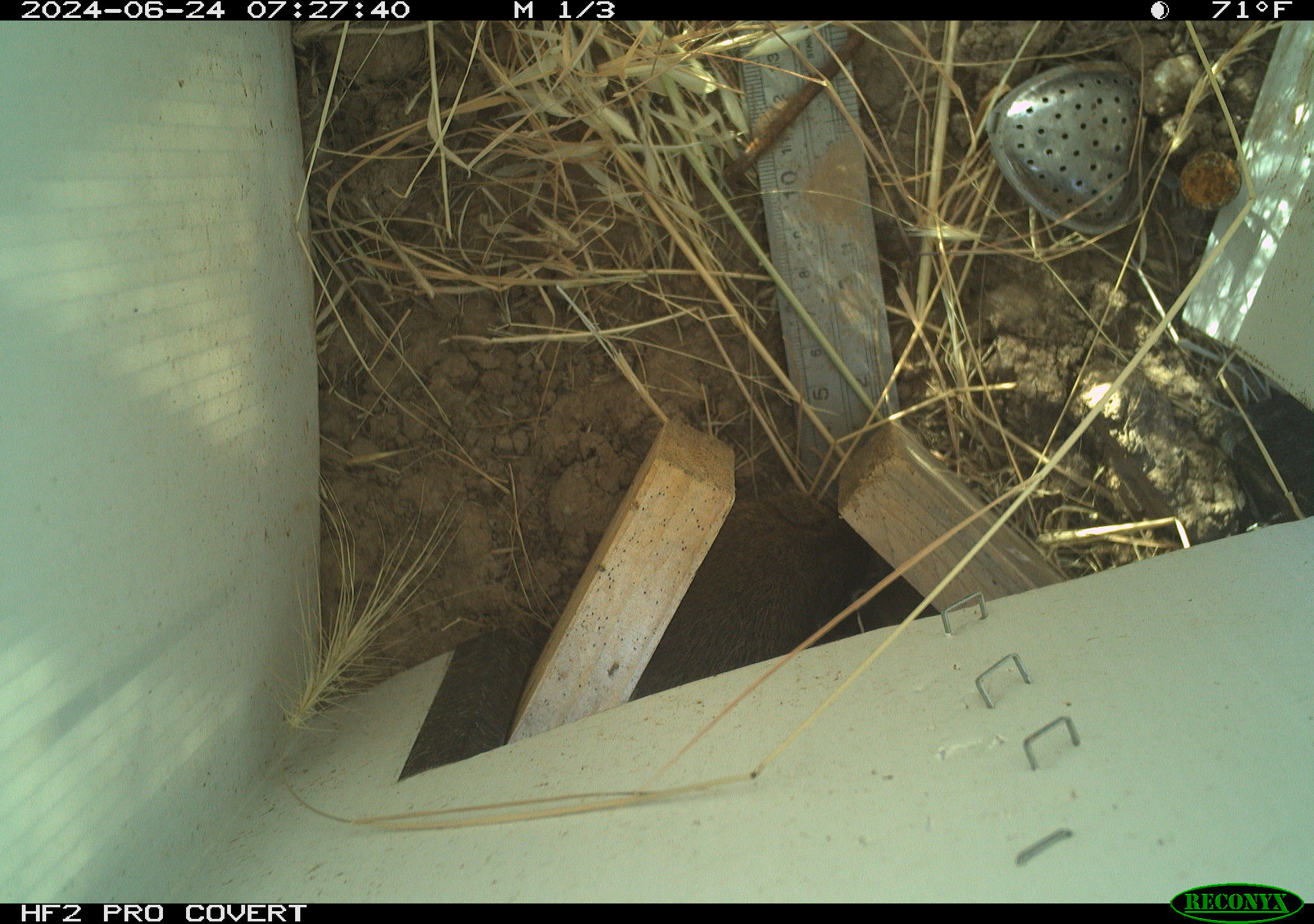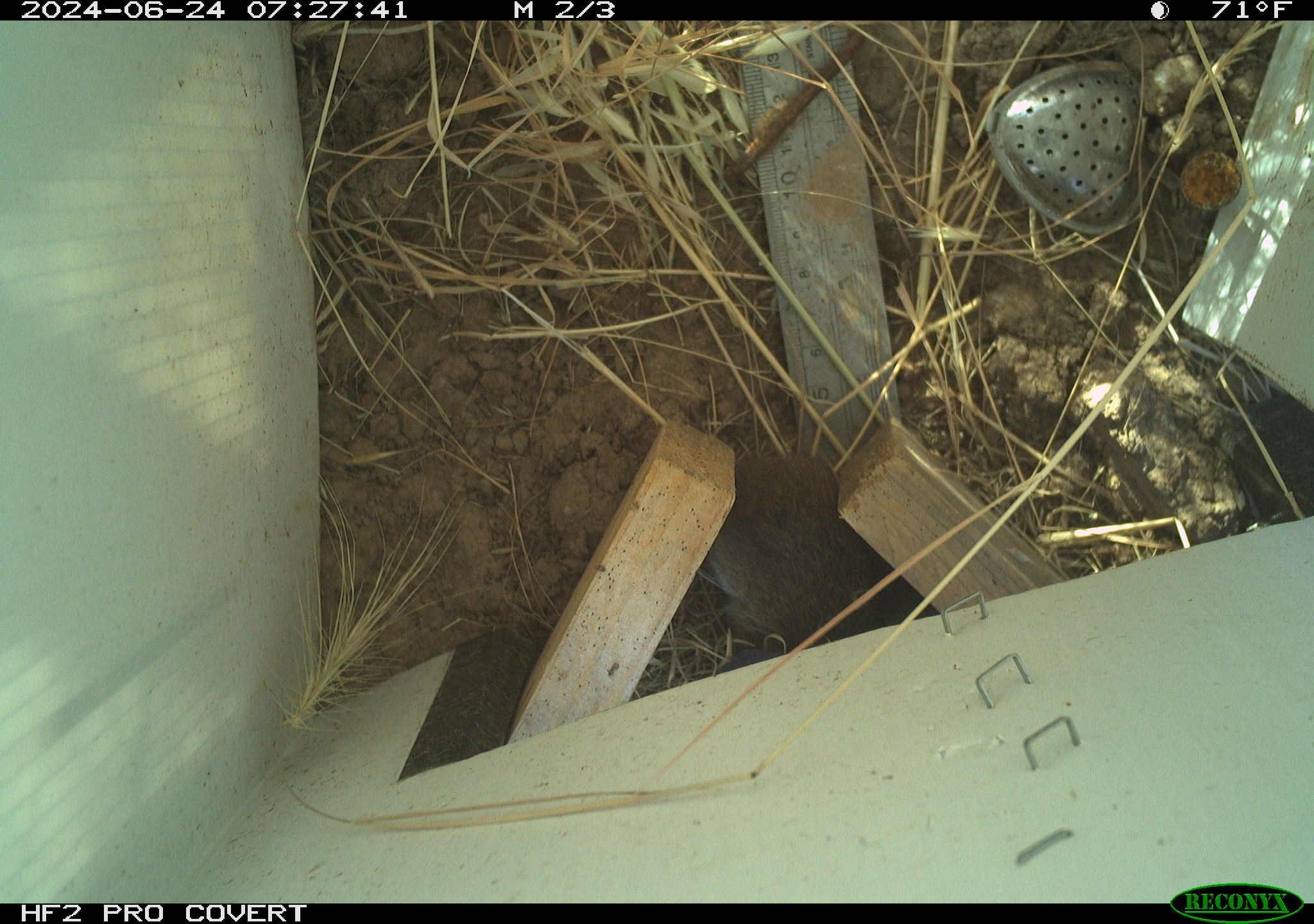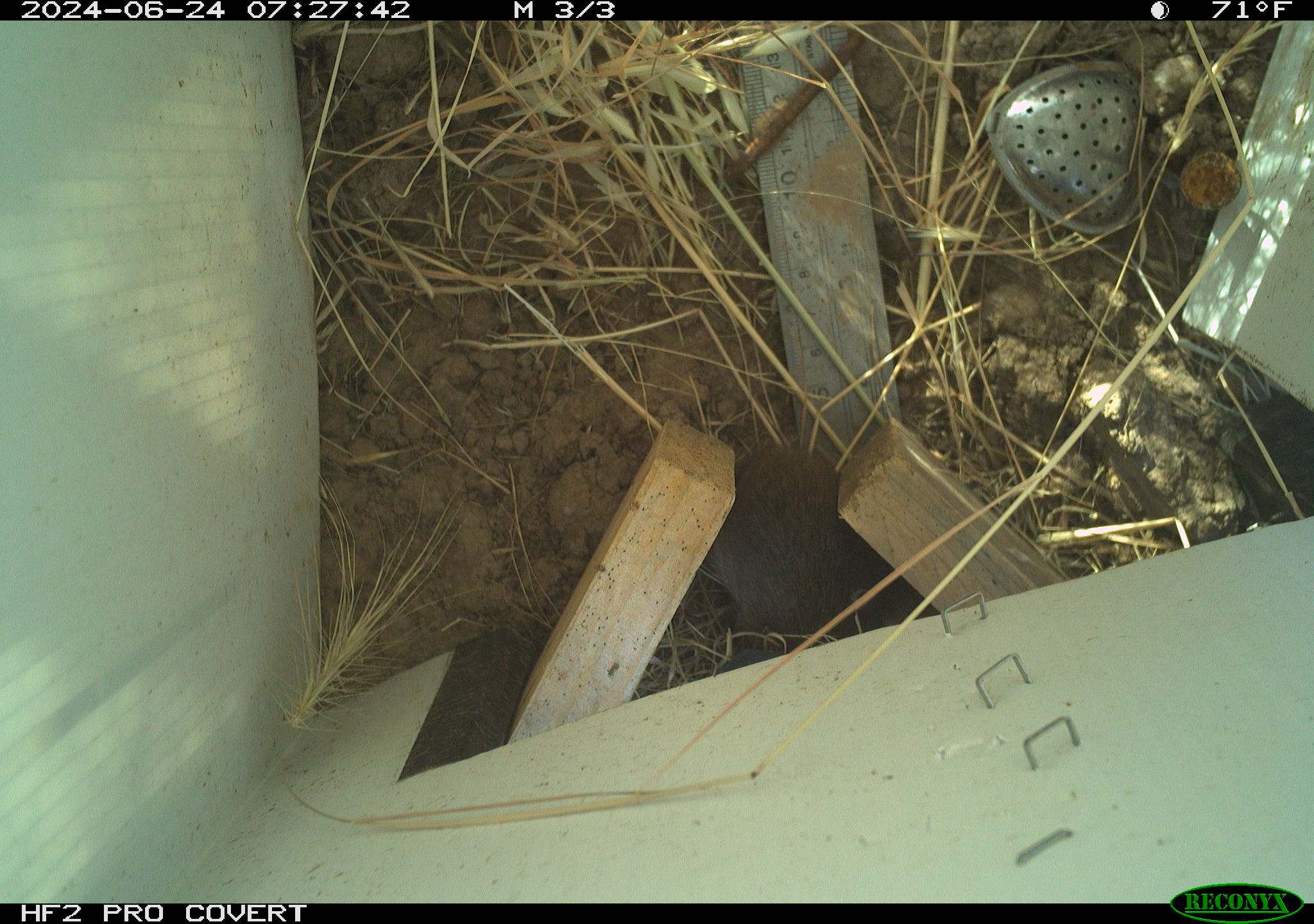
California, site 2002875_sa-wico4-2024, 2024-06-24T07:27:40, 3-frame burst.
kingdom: Animalia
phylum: Chordata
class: Mammalia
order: Rodentia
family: Cricetidae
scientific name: Arvicolinae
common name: voles, lemmings, and muskrats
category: arvicolinae subfamily